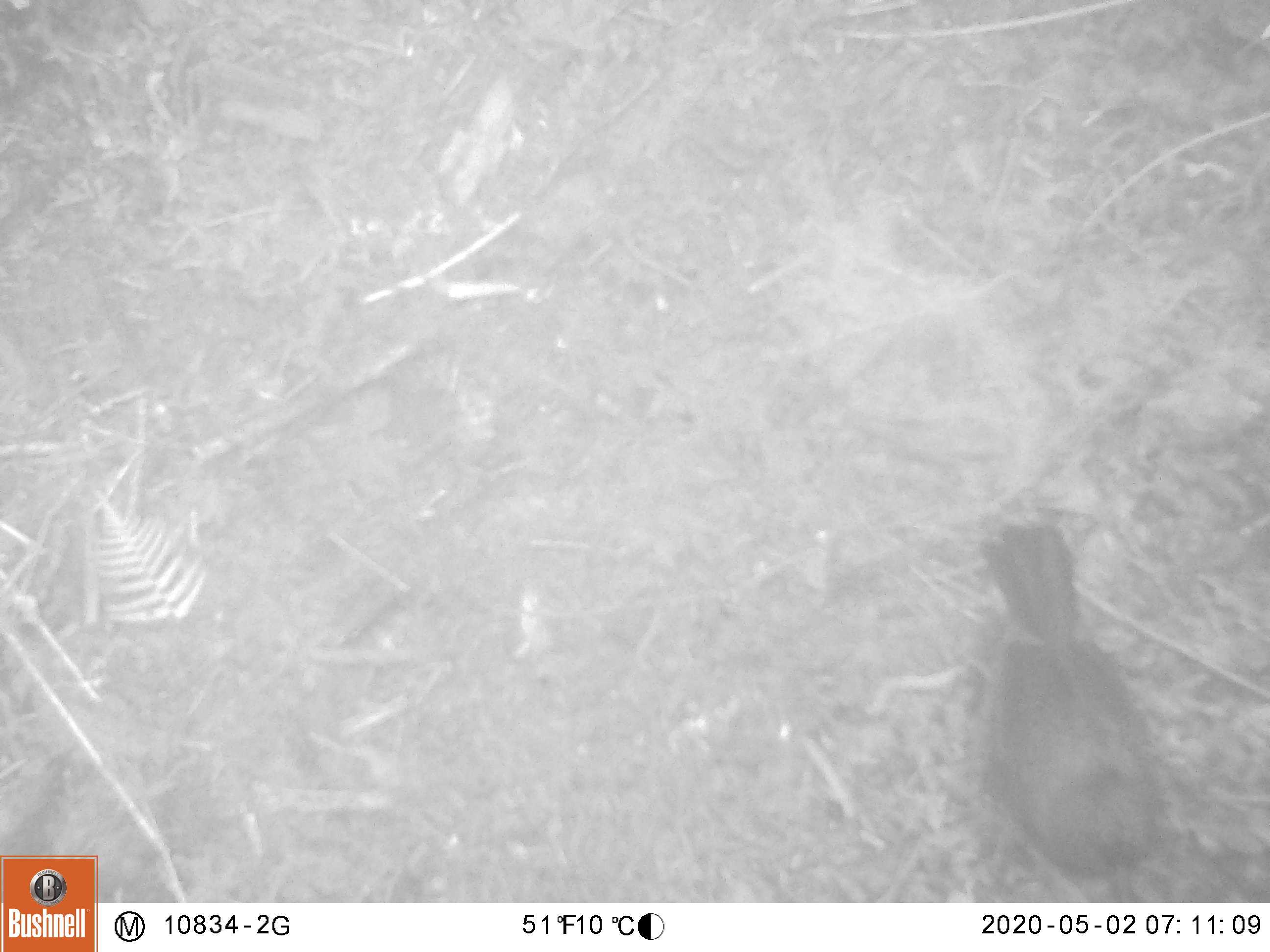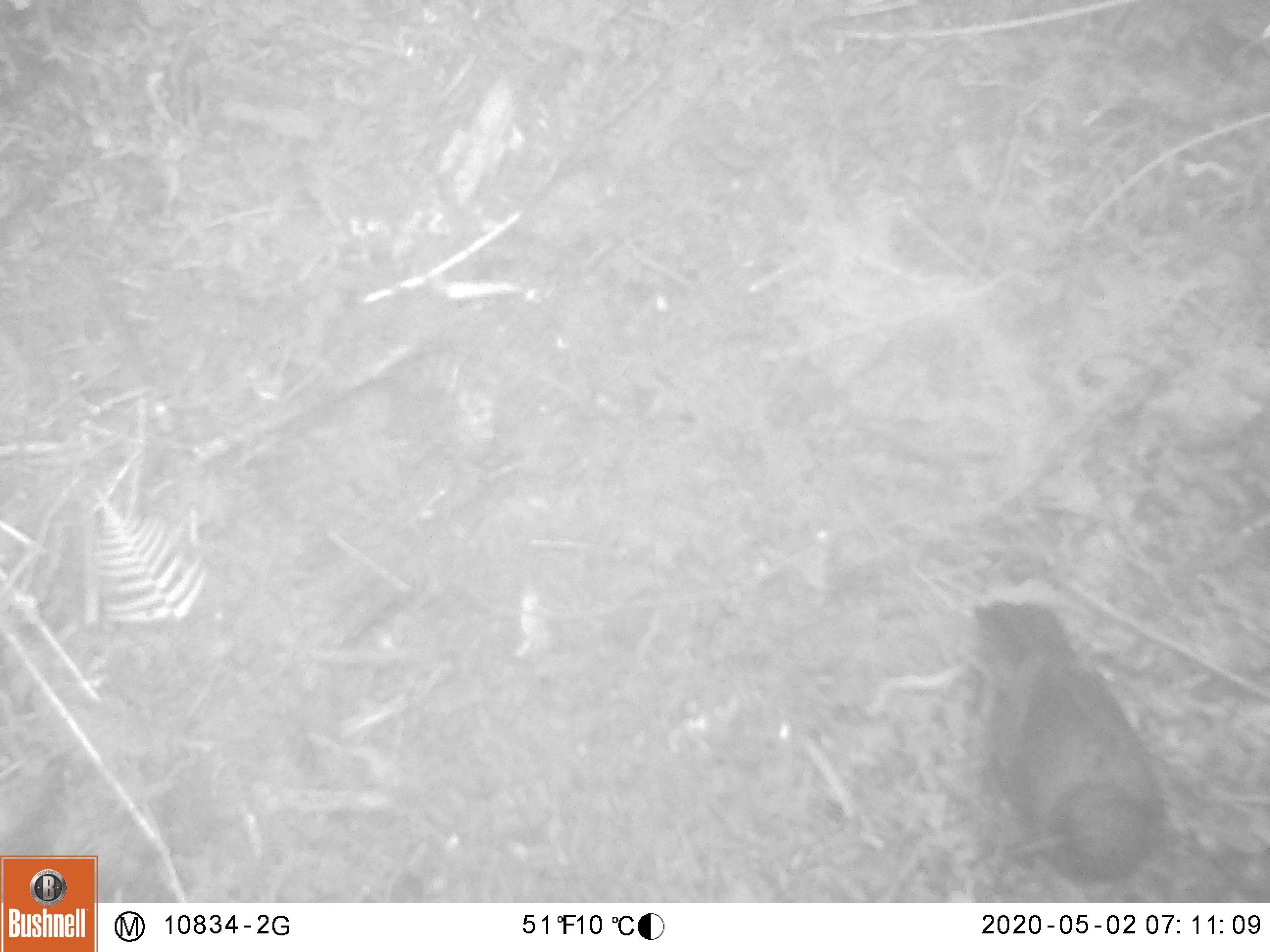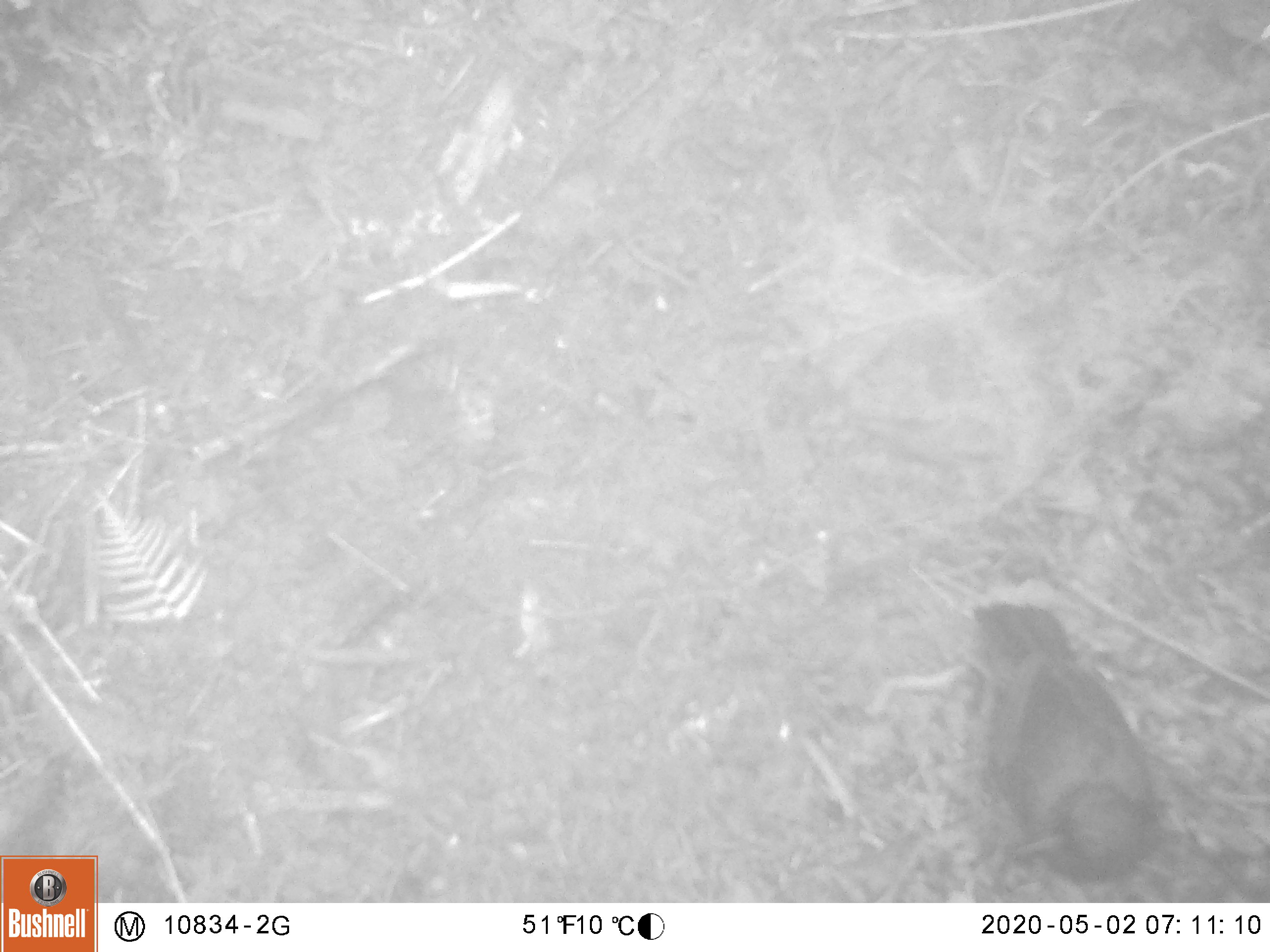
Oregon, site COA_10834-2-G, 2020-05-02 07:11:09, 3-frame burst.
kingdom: Animalia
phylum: Chordata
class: Aves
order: Passeriformes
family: Corvidae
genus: Cyanocitta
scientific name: Cyanocitta stelleri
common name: steller's jay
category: stellers jay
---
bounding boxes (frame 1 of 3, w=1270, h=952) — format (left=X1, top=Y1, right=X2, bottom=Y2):
stellers jay: (left=976, top=522, right=1171, bottom=897)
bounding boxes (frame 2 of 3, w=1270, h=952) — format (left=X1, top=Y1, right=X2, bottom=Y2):
stellers jay: (left=968, top=594, right=1171, bottom=887)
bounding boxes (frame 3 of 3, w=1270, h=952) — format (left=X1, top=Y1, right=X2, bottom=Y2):
stellers jay: (left=968, top=594, right=1163, bottom=892)